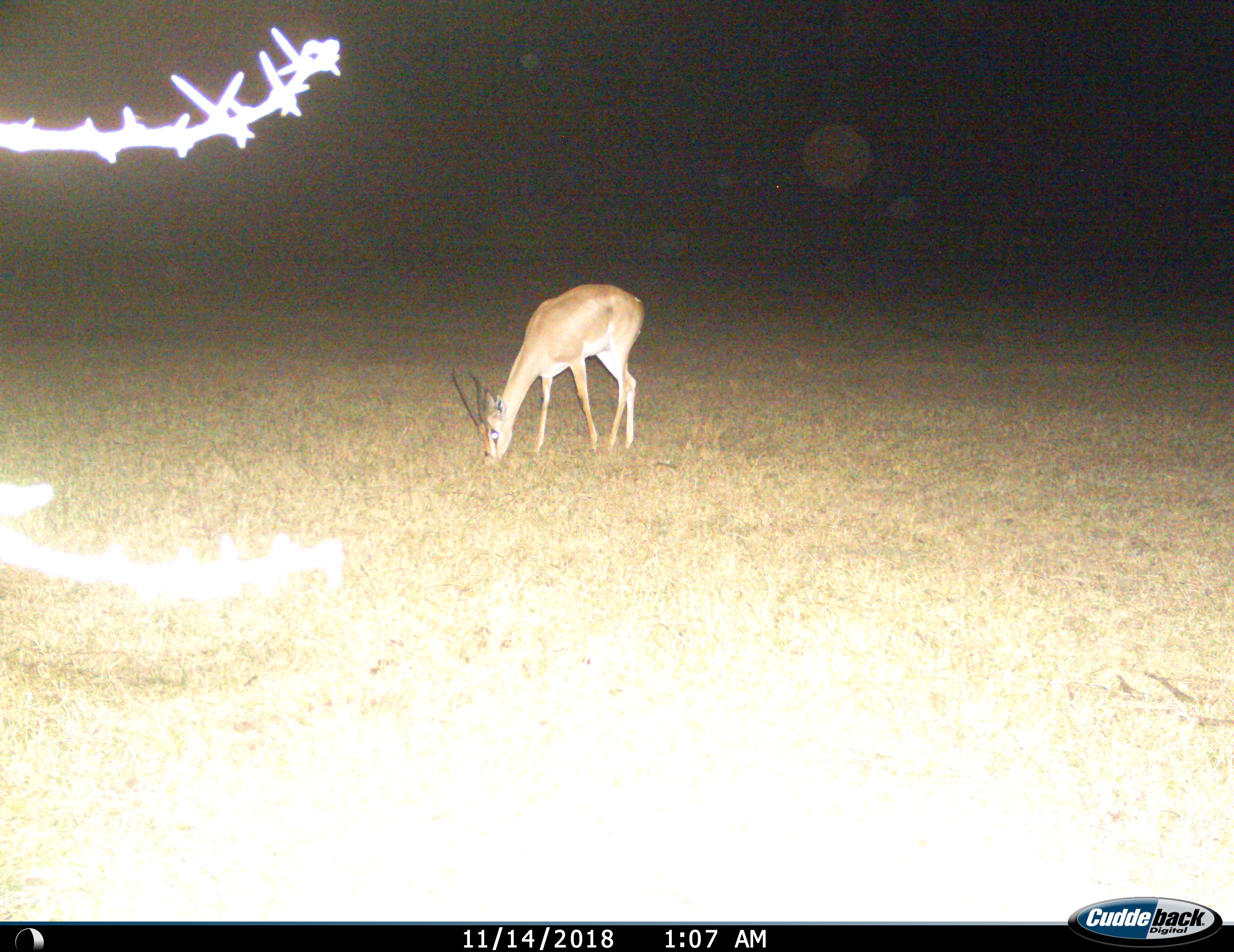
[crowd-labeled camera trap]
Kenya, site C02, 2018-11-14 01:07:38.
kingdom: Animalia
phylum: Chordata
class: Mammalia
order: Artiodactyla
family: Bovidae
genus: Nanger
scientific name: Nanger granti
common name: grant's gazelle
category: gazellegrants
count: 1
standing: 17%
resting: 0%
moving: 17%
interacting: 0%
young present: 0%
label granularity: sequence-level